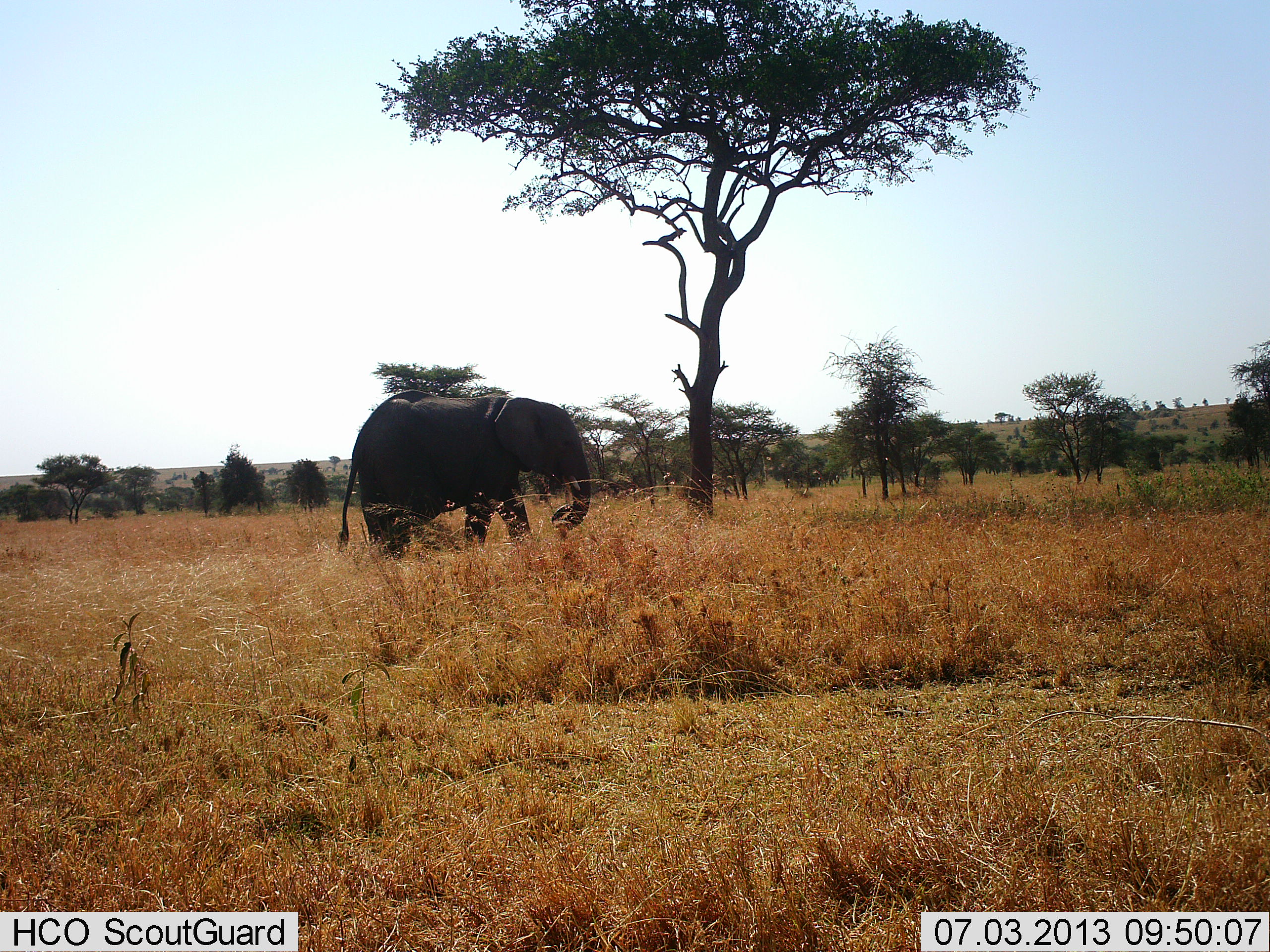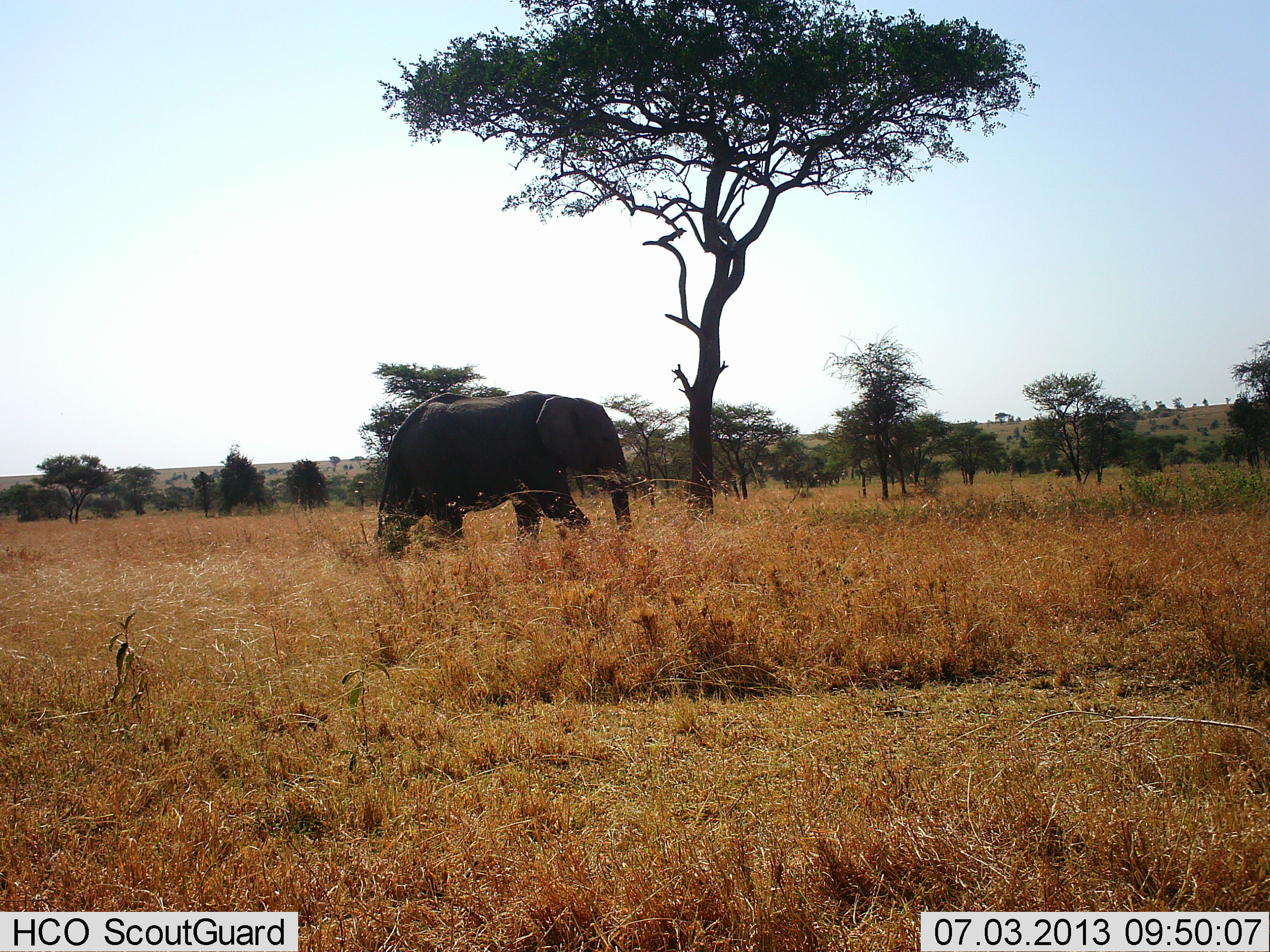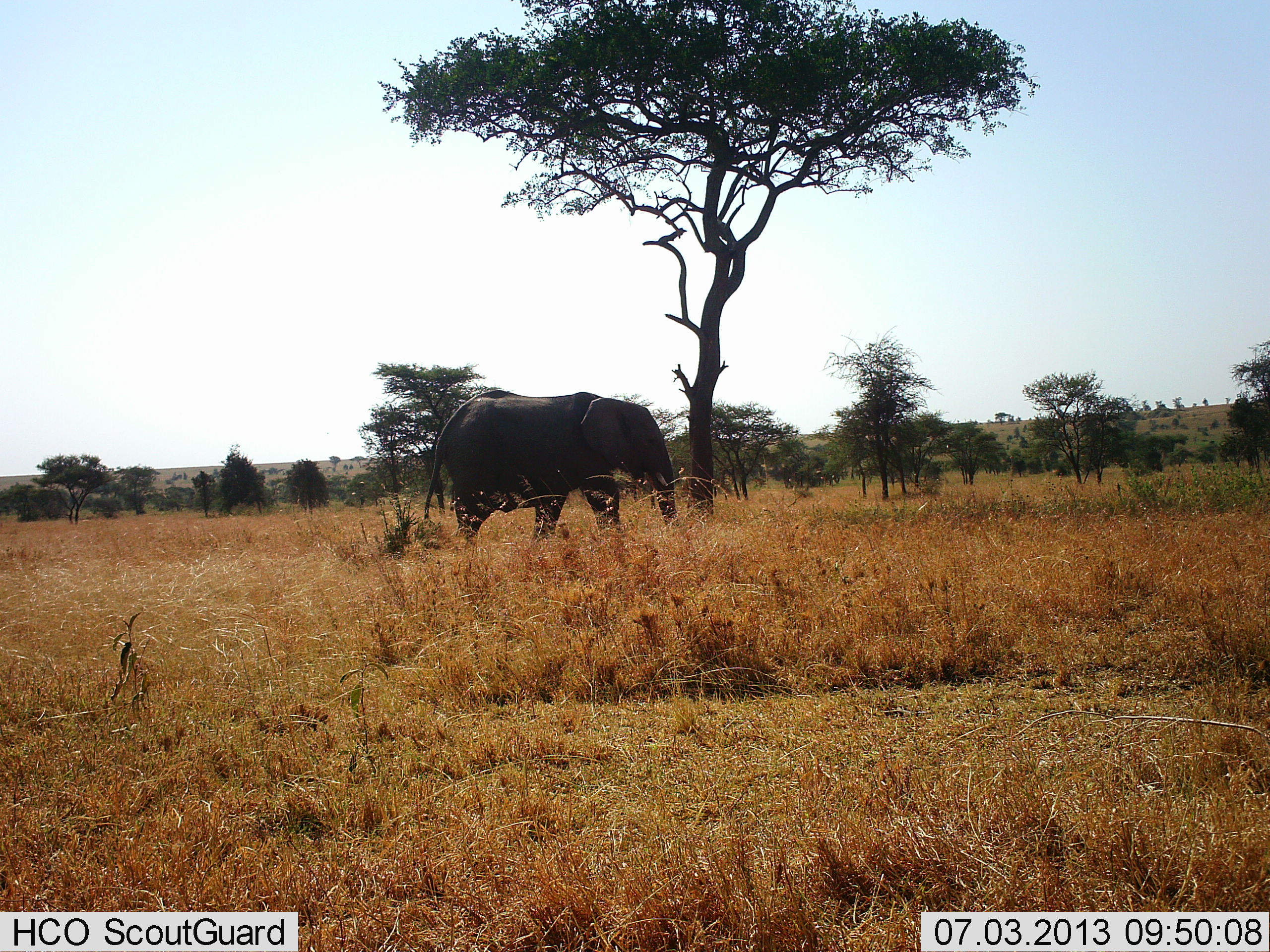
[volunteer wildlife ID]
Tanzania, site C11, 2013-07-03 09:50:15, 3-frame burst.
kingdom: Animalia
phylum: Chordata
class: Mammalia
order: Proboscidea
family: Elephantidae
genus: Loxodonta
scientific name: Loxodonta africana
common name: african bush elephant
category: elephant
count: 1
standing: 5%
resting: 0%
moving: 95%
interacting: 0%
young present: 5%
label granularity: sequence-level